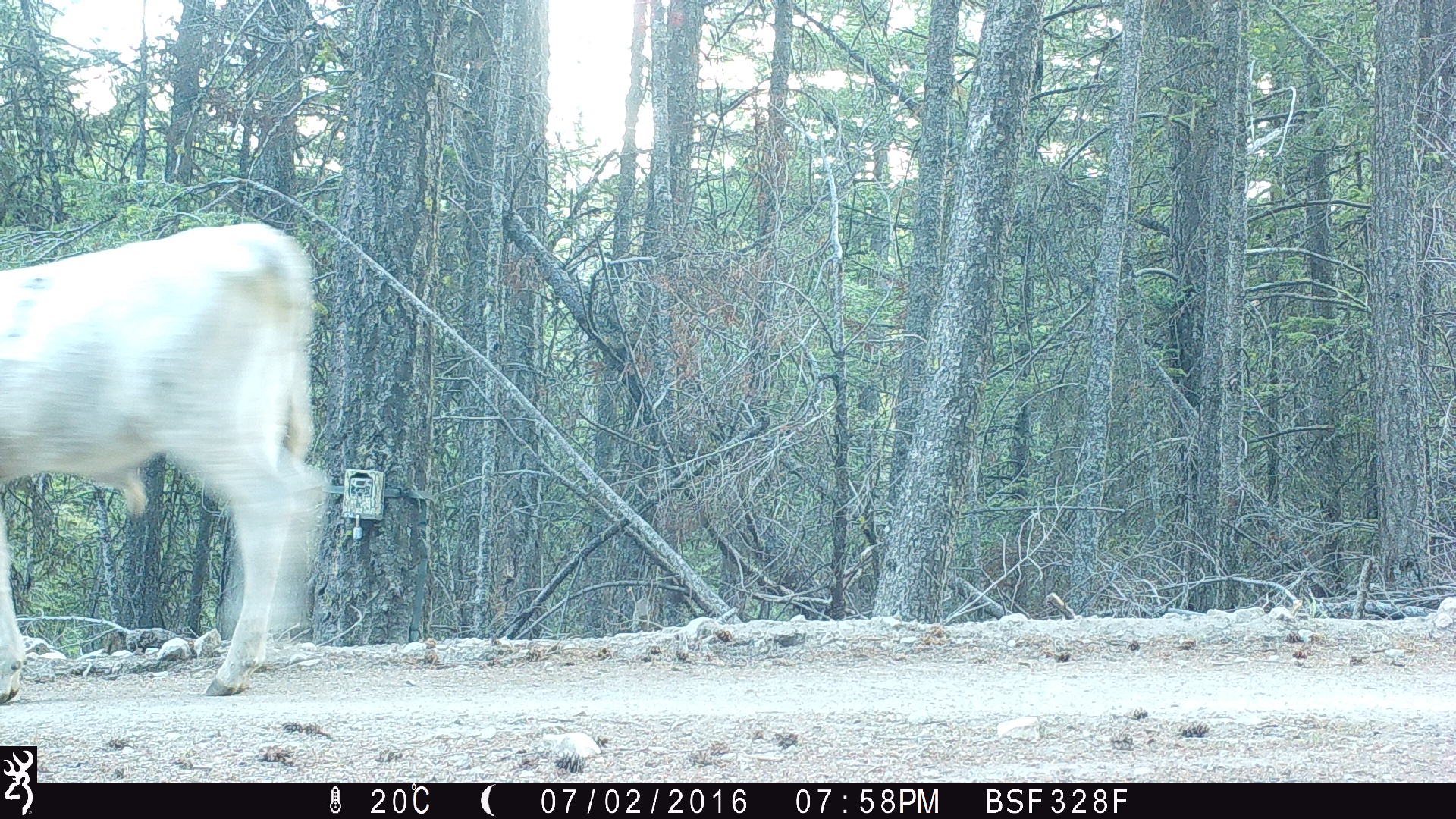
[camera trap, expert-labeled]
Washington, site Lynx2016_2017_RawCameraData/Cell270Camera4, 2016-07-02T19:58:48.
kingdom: Animalia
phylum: Chordata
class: Mammalia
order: Artiodactyla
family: Bovidae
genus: Bos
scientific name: Bos taurus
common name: domestic cattle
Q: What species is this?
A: Domestic cattle (Bos taurus).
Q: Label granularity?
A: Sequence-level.